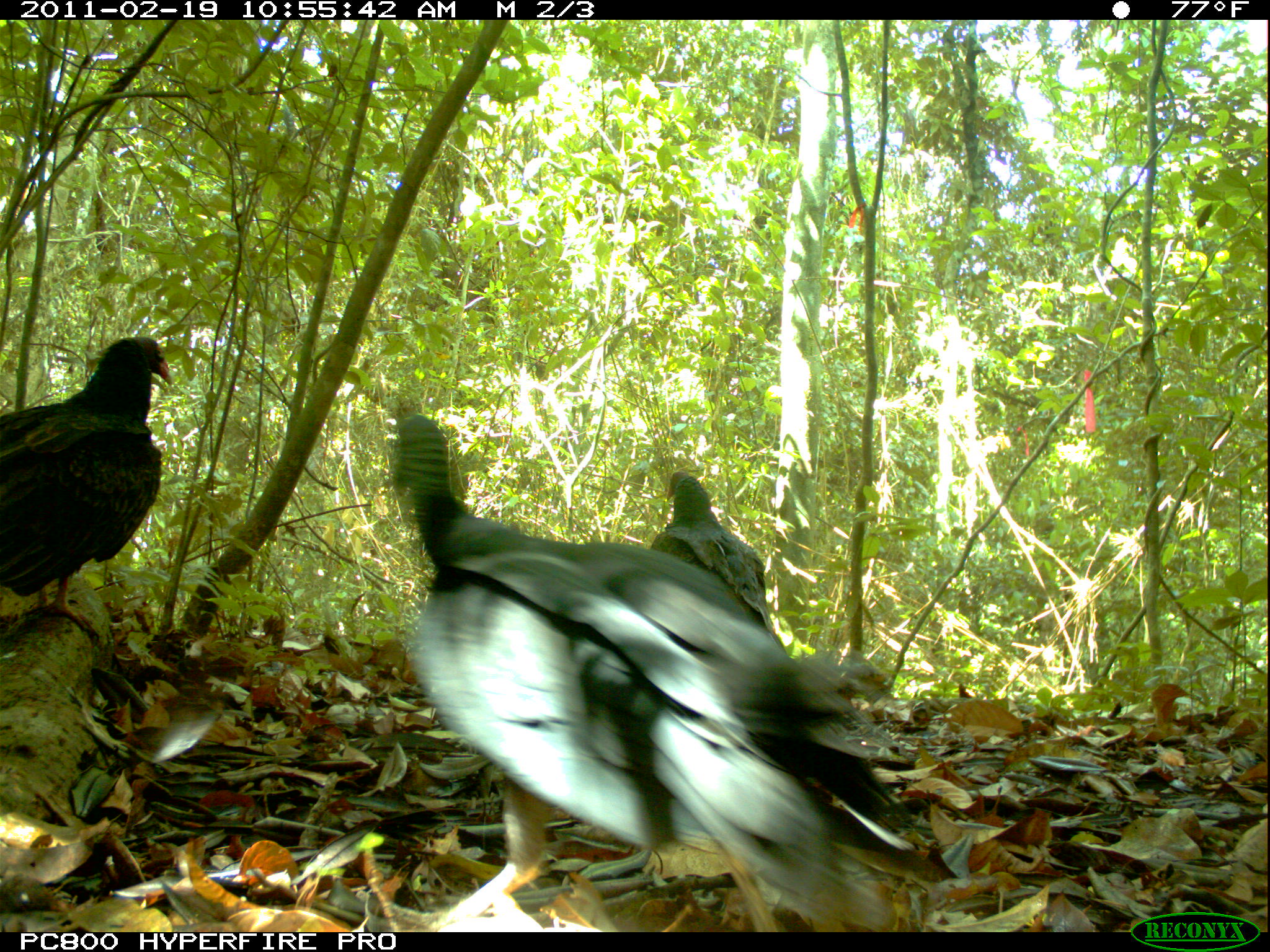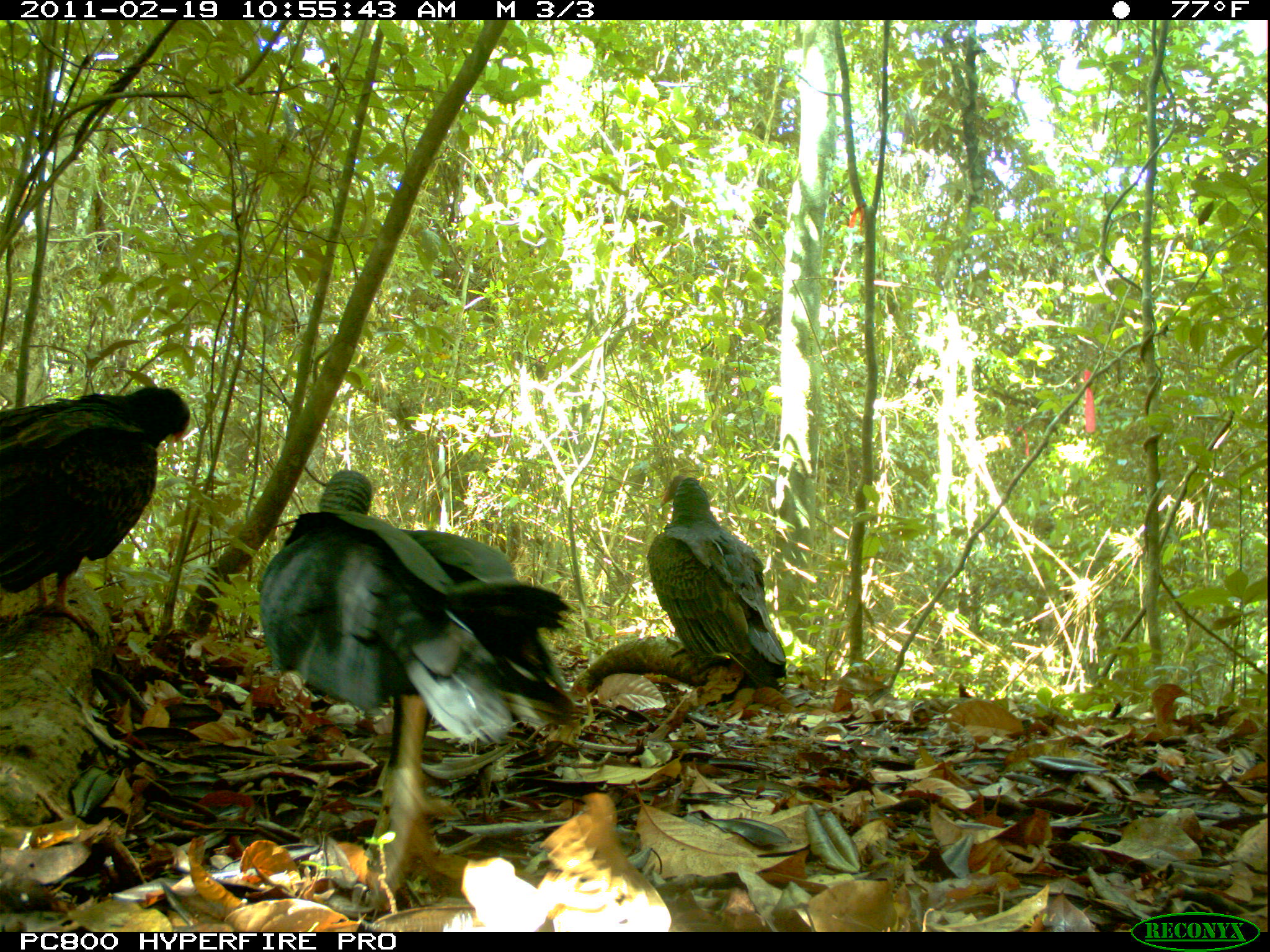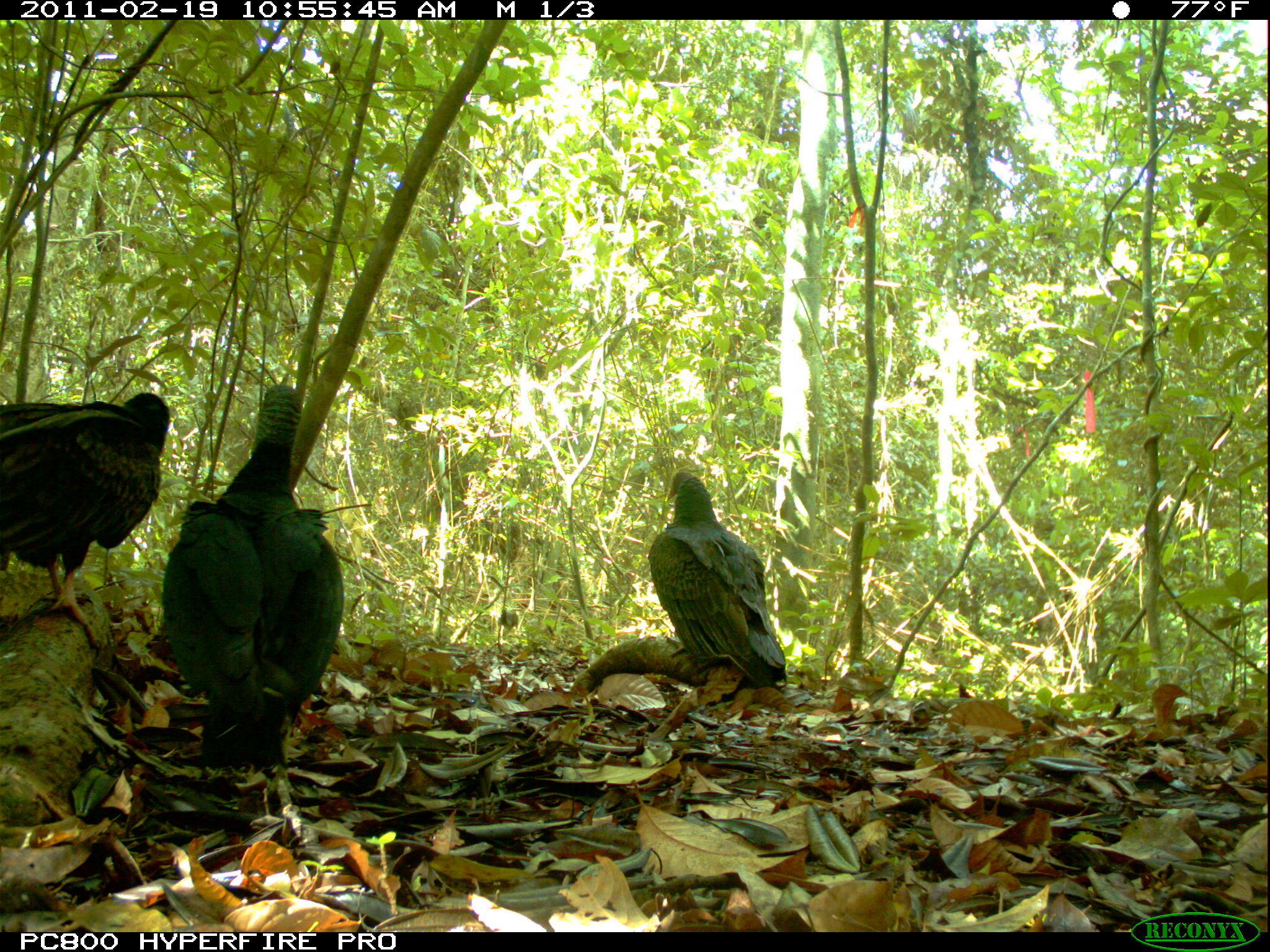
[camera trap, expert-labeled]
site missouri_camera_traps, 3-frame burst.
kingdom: Animalia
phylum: Chordata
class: Aves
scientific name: Aves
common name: bird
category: bird spec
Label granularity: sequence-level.